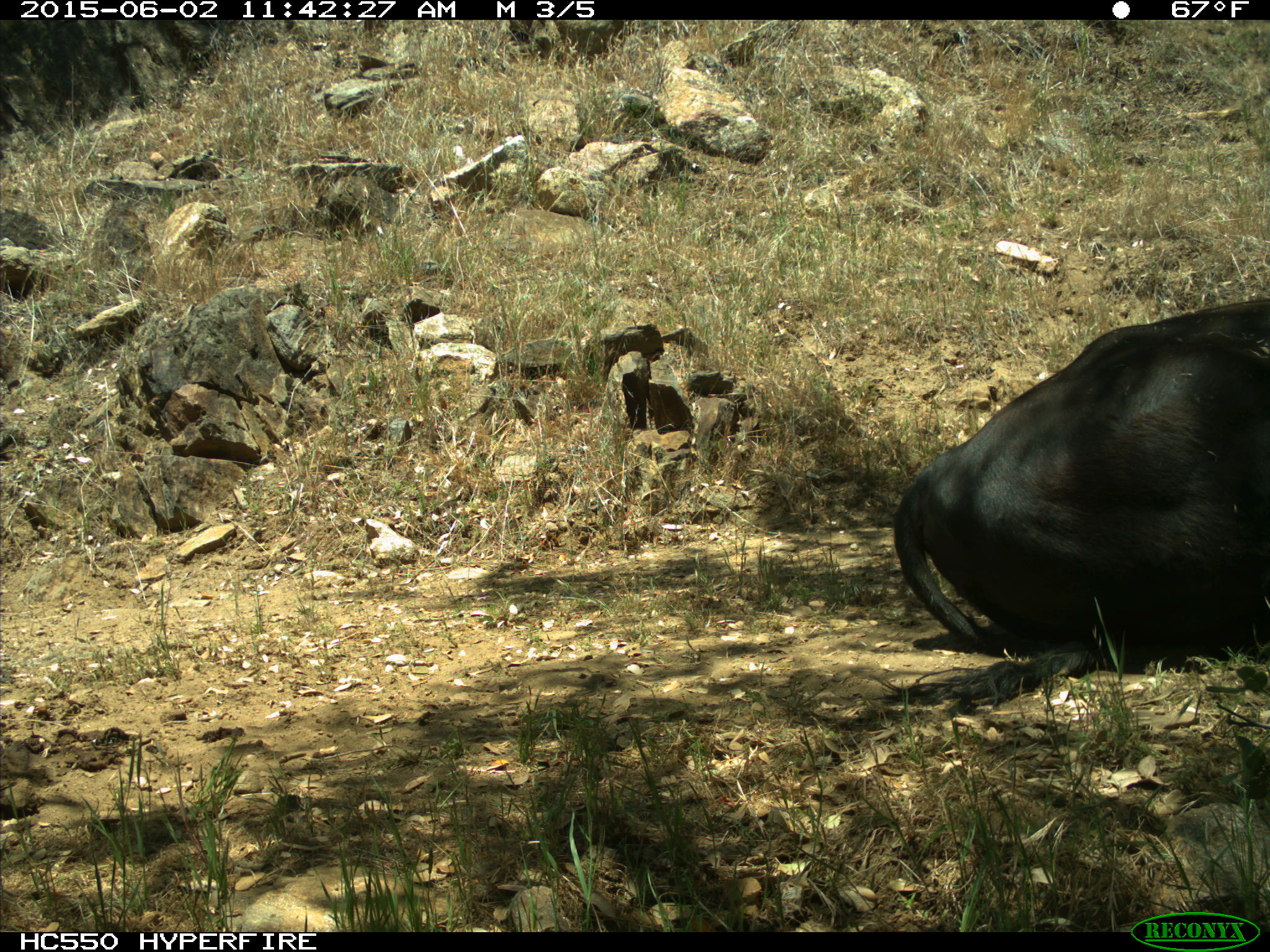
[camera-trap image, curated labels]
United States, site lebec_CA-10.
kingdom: Animalia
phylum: Chordata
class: Mammalia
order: Artiodactyla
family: Bovidae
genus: Bos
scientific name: Bos taurus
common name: domestic cow